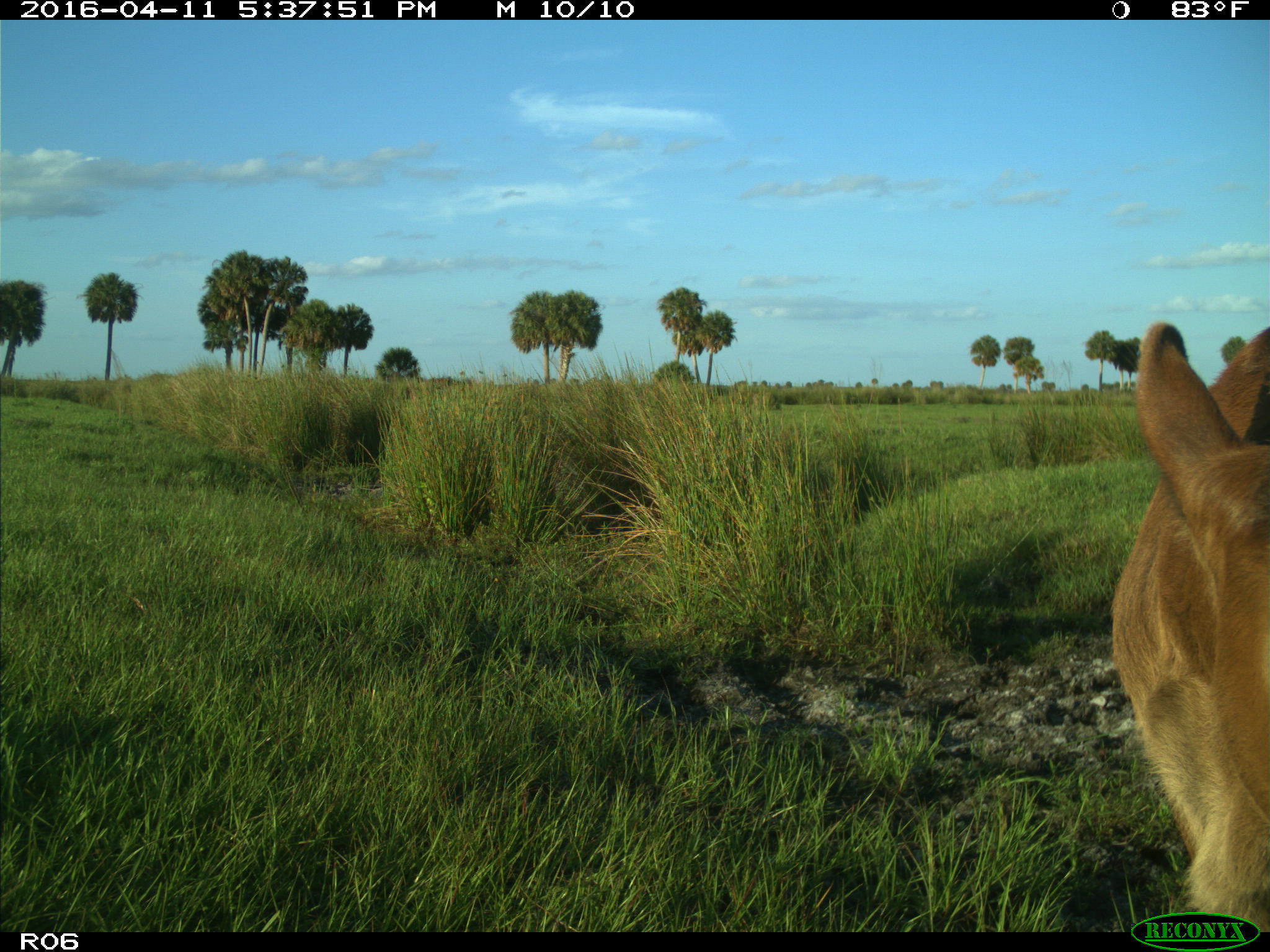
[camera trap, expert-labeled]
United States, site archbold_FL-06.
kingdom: Animalia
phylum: Chordata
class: Mammalia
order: Artiodactyla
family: Bovidae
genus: Bos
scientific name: Bos taurus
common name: domestic cow